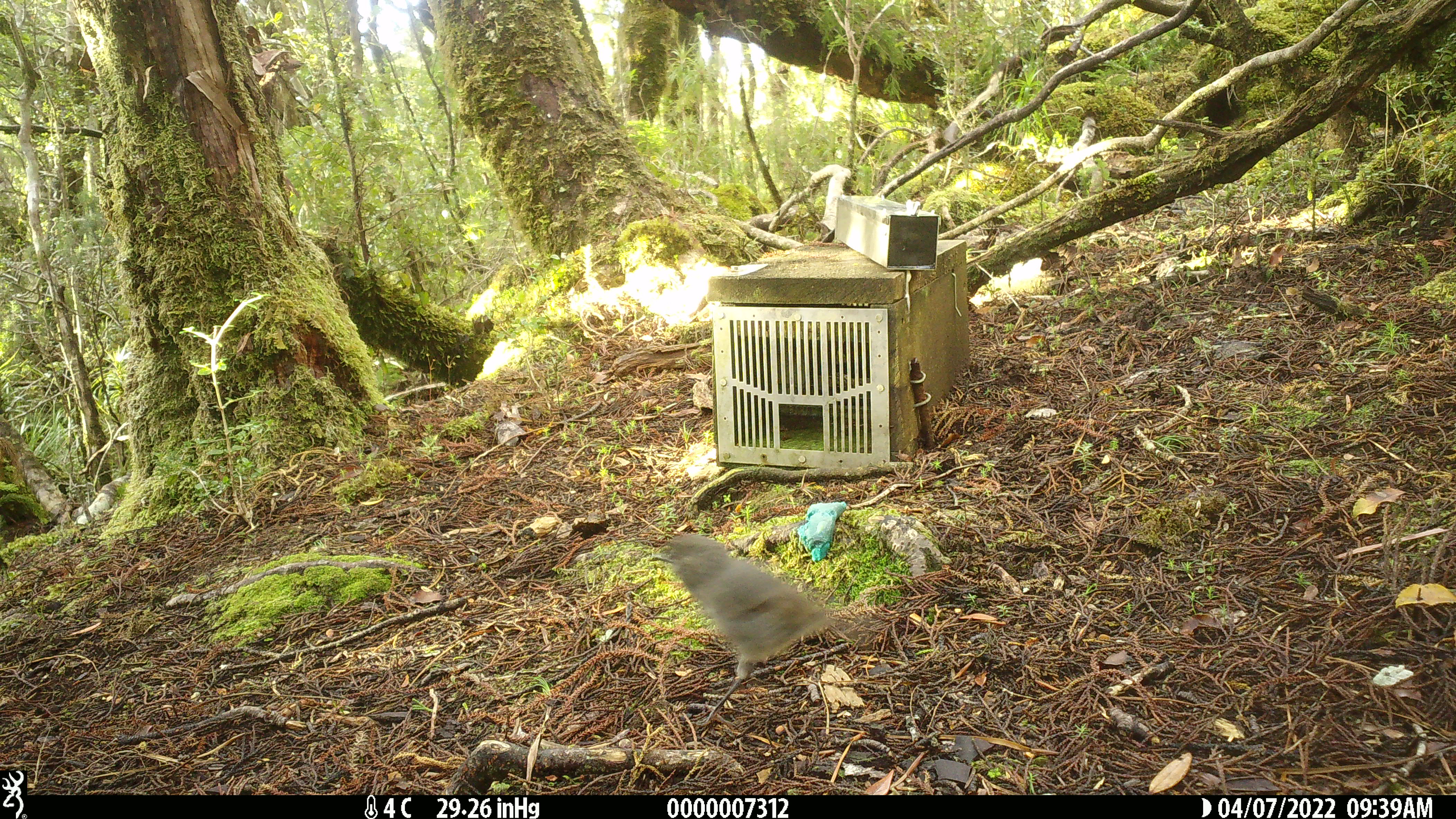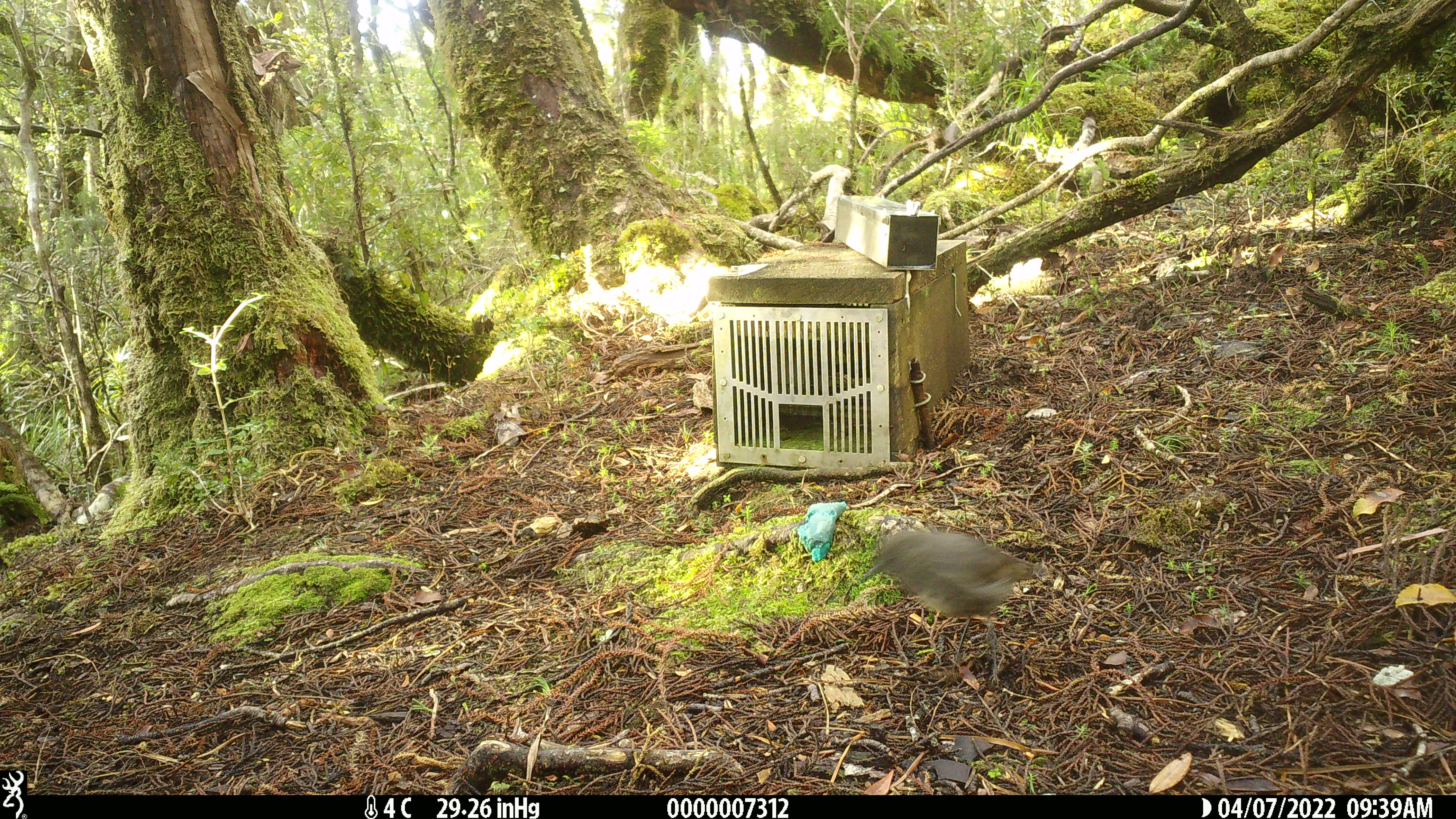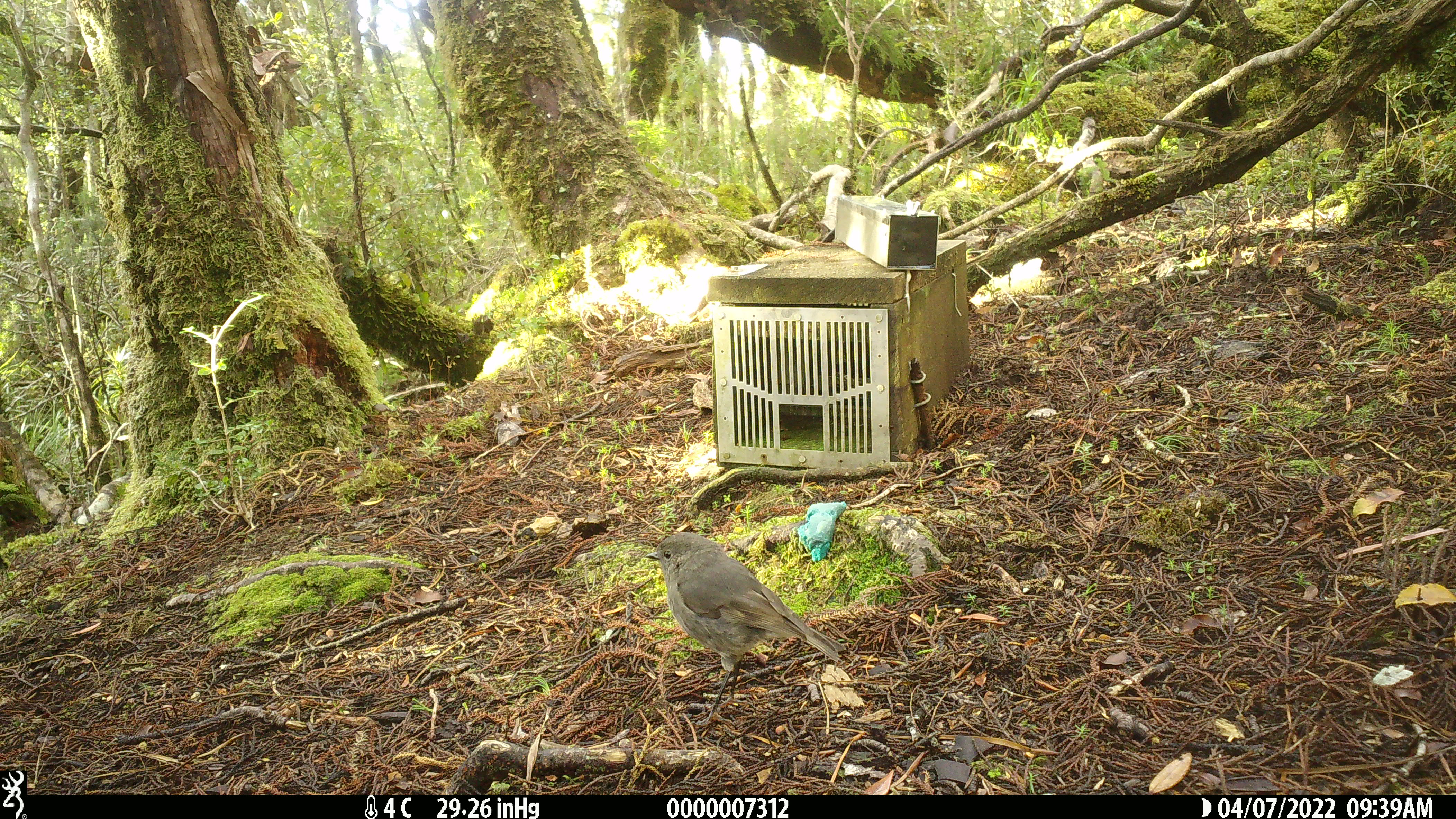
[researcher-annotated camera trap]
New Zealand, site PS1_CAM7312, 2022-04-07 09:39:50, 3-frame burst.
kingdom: Animalia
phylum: Chordata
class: Aves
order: Passeriformes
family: Petroicidae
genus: Petroica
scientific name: Petroica australis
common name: new zealand robin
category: robin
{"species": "robin (new zealand robin) (Petroica australis)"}